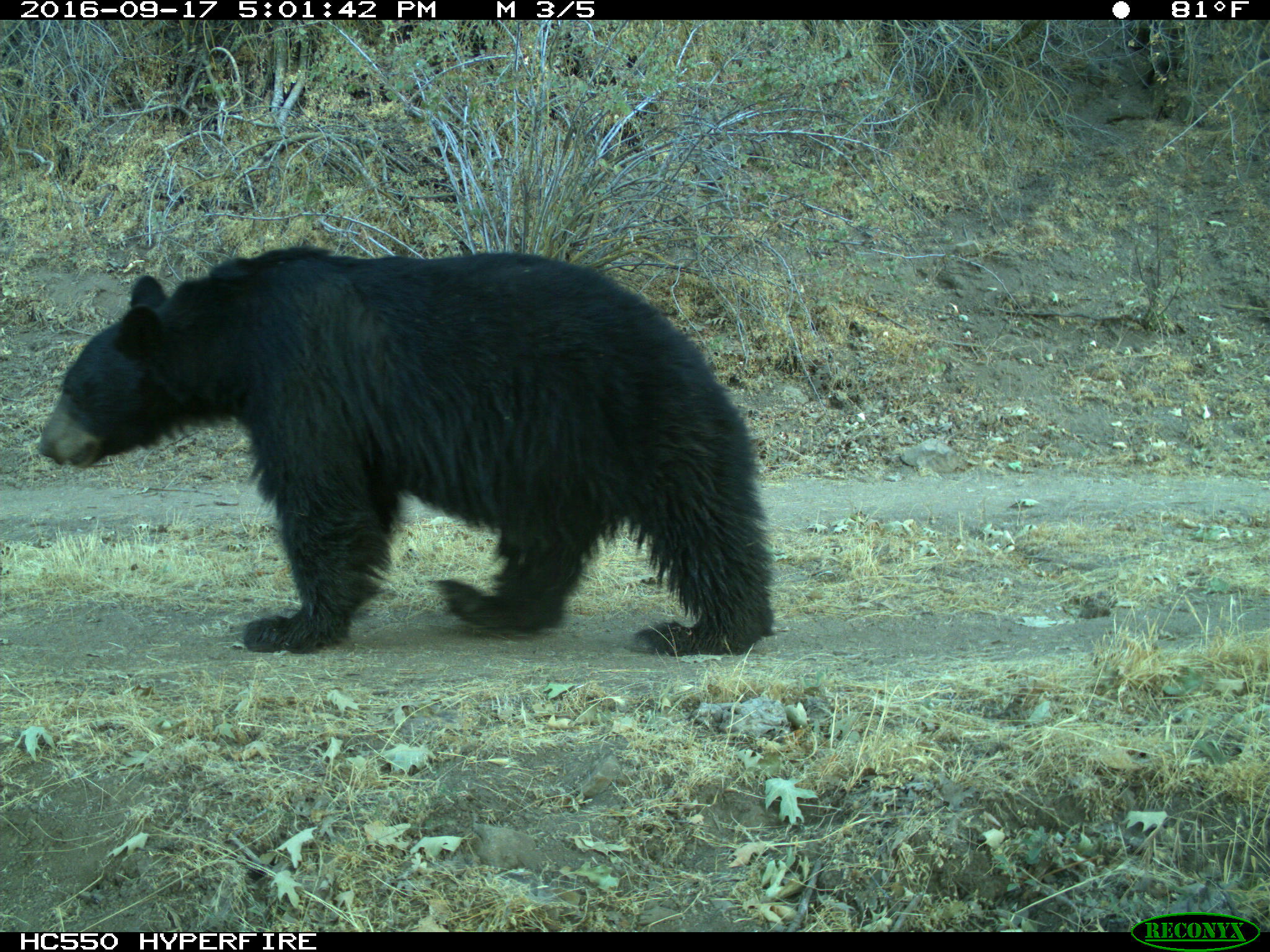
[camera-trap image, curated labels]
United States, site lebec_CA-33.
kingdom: Animalia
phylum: Chordata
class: Mammalia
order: Carnivora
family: Ursidae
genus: Ursus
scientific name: Ursus americanus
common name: american black bear